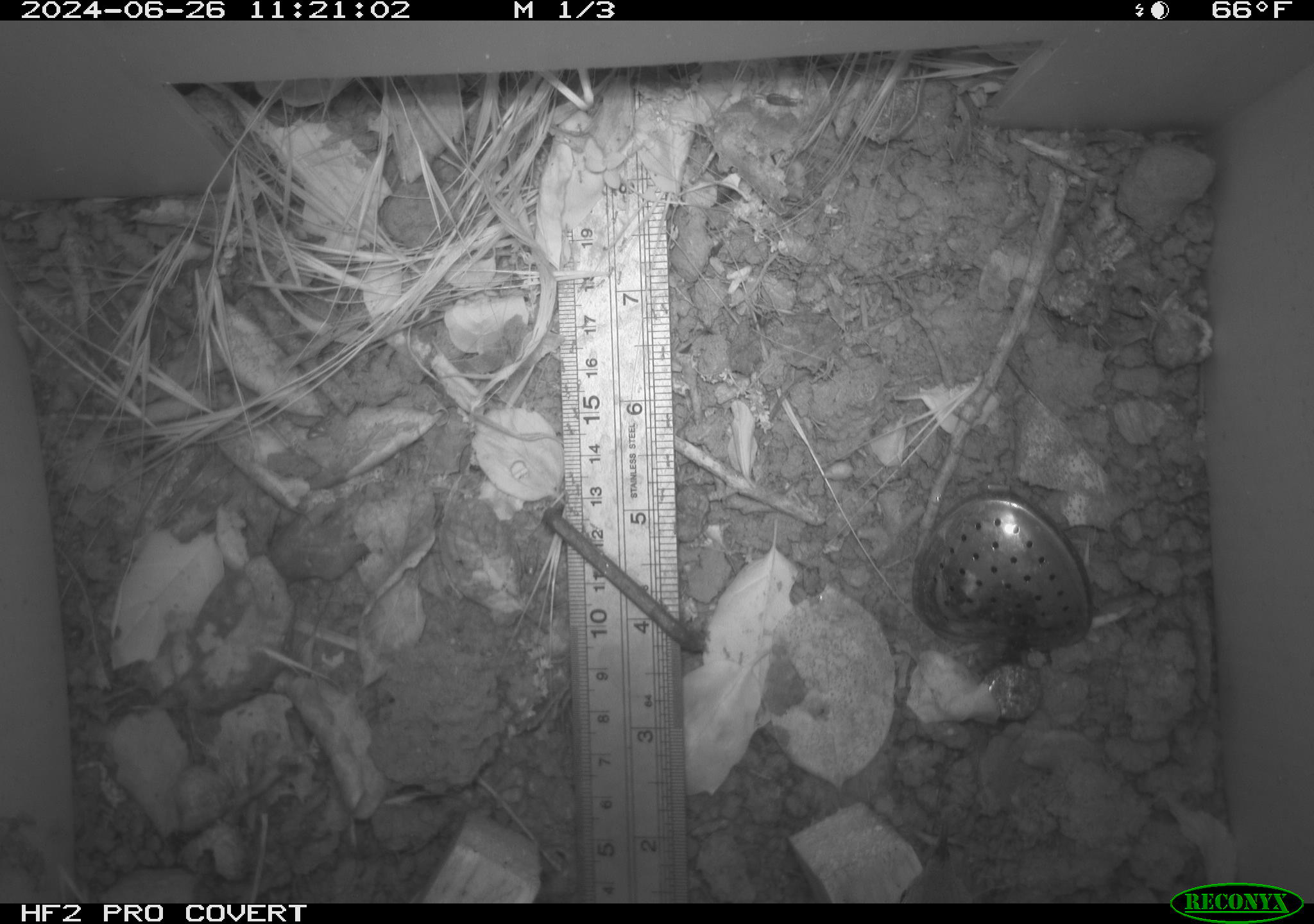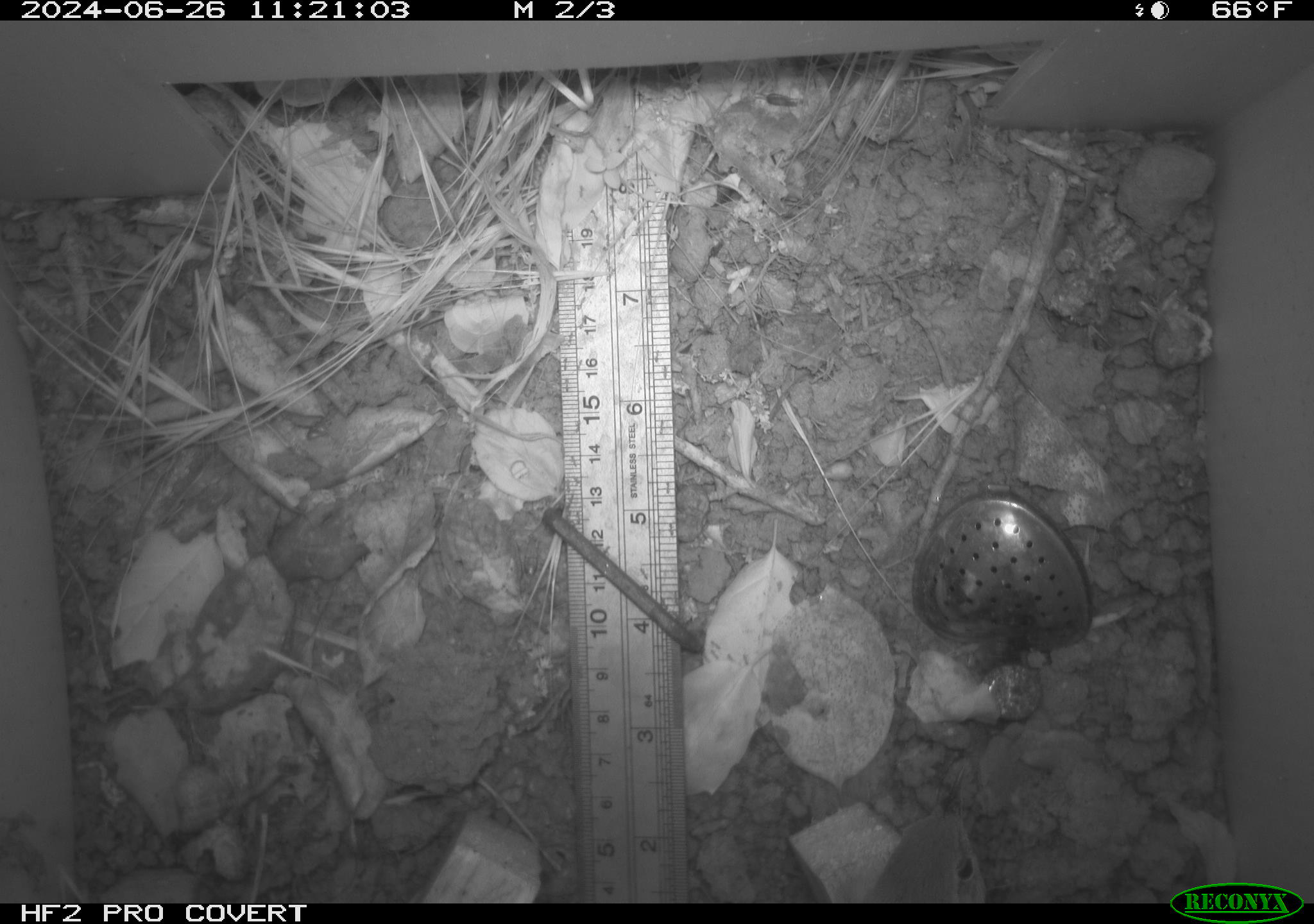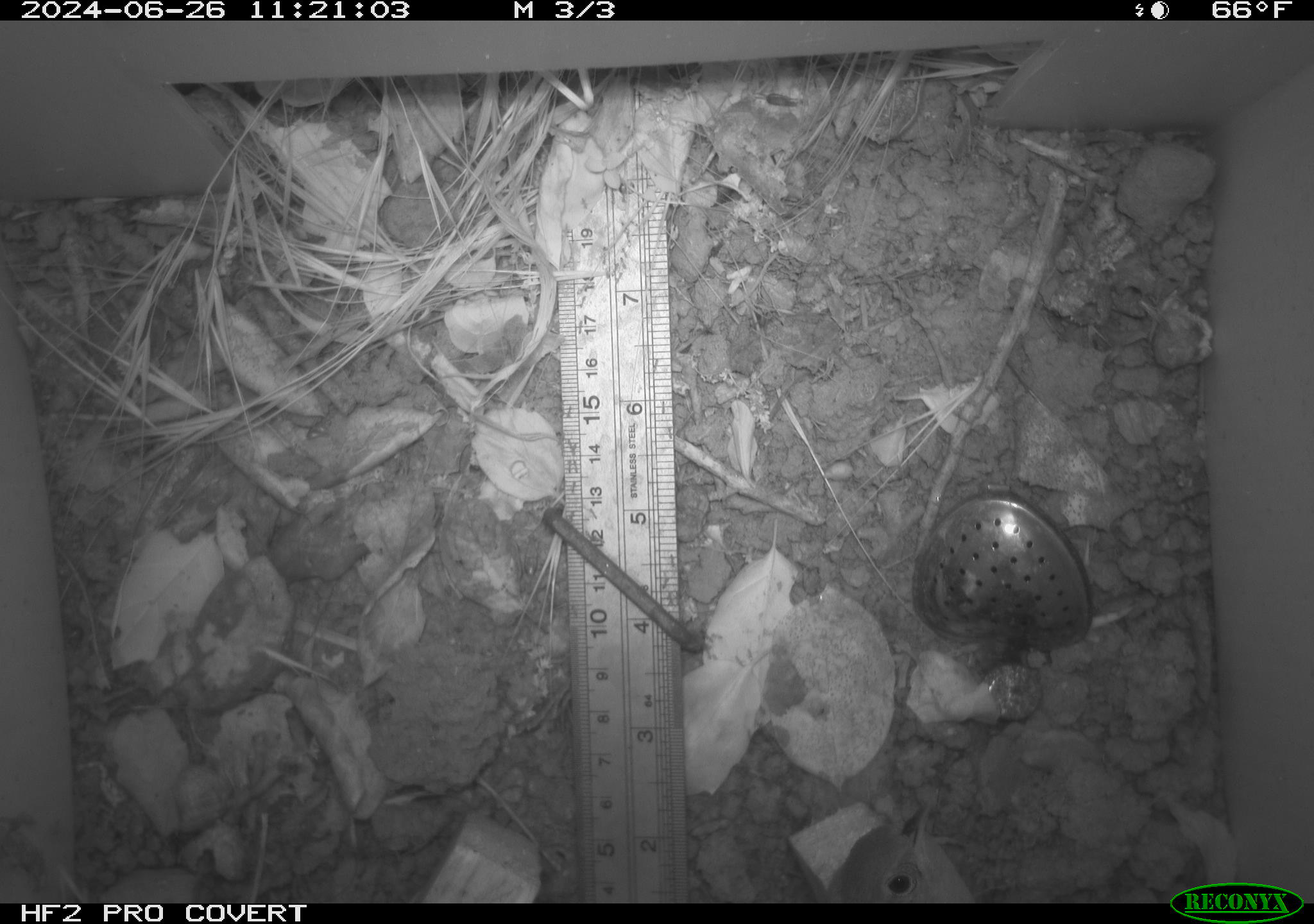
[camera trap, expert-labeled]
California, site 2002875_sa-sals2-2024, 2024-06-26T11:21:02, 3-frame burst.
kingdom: Animalia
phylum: Chordata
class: Aves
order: Passeriformes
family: Troglodytidae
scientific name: Troglodytidae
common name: wren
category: troglodytidae family